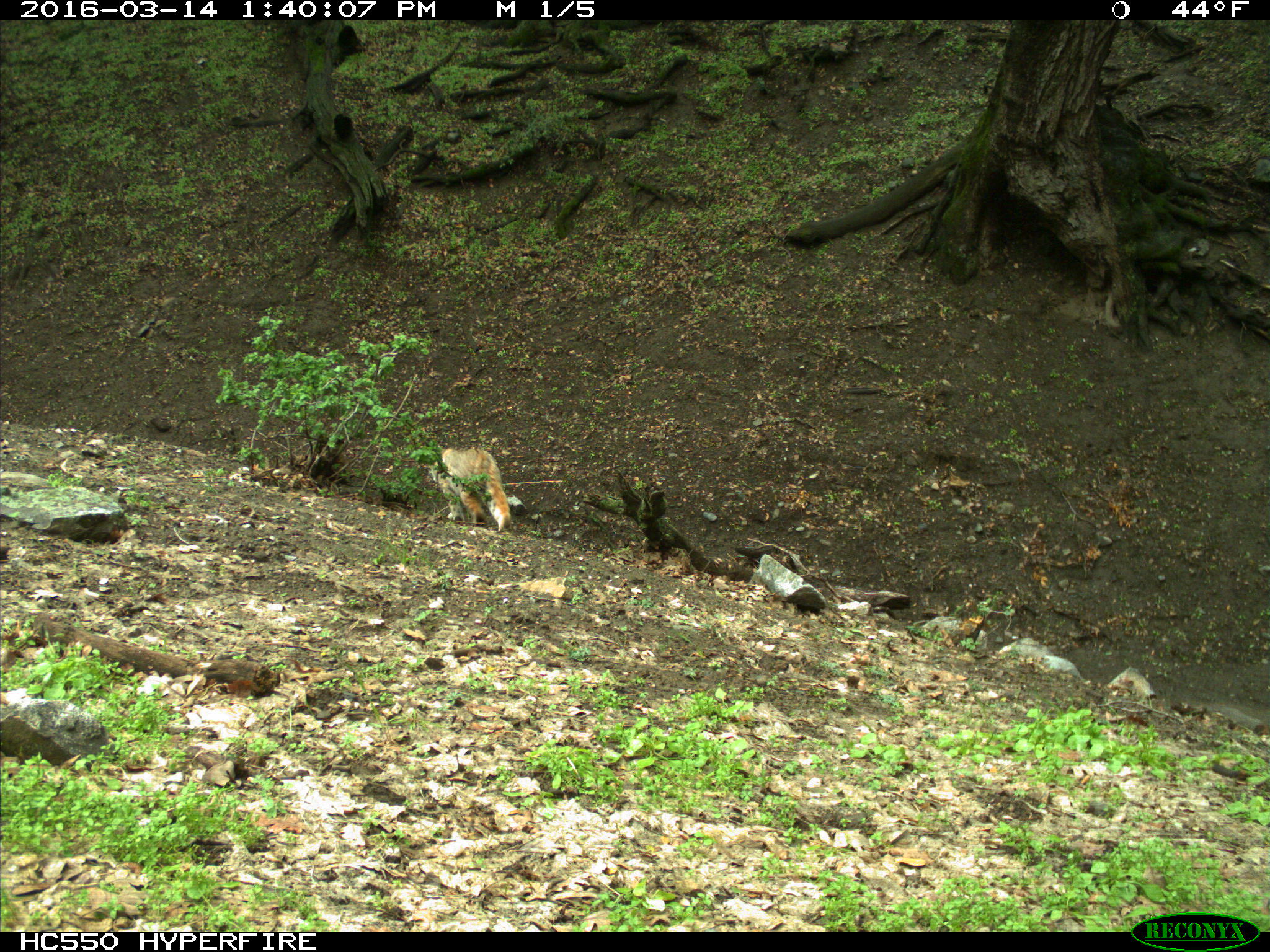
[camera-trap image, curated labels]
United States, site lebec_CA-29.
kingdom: Animalia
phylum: Chordata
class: Mammalia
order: Carnivora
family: Felidae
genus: Lynx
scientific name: Lynx rufus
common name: bobcat